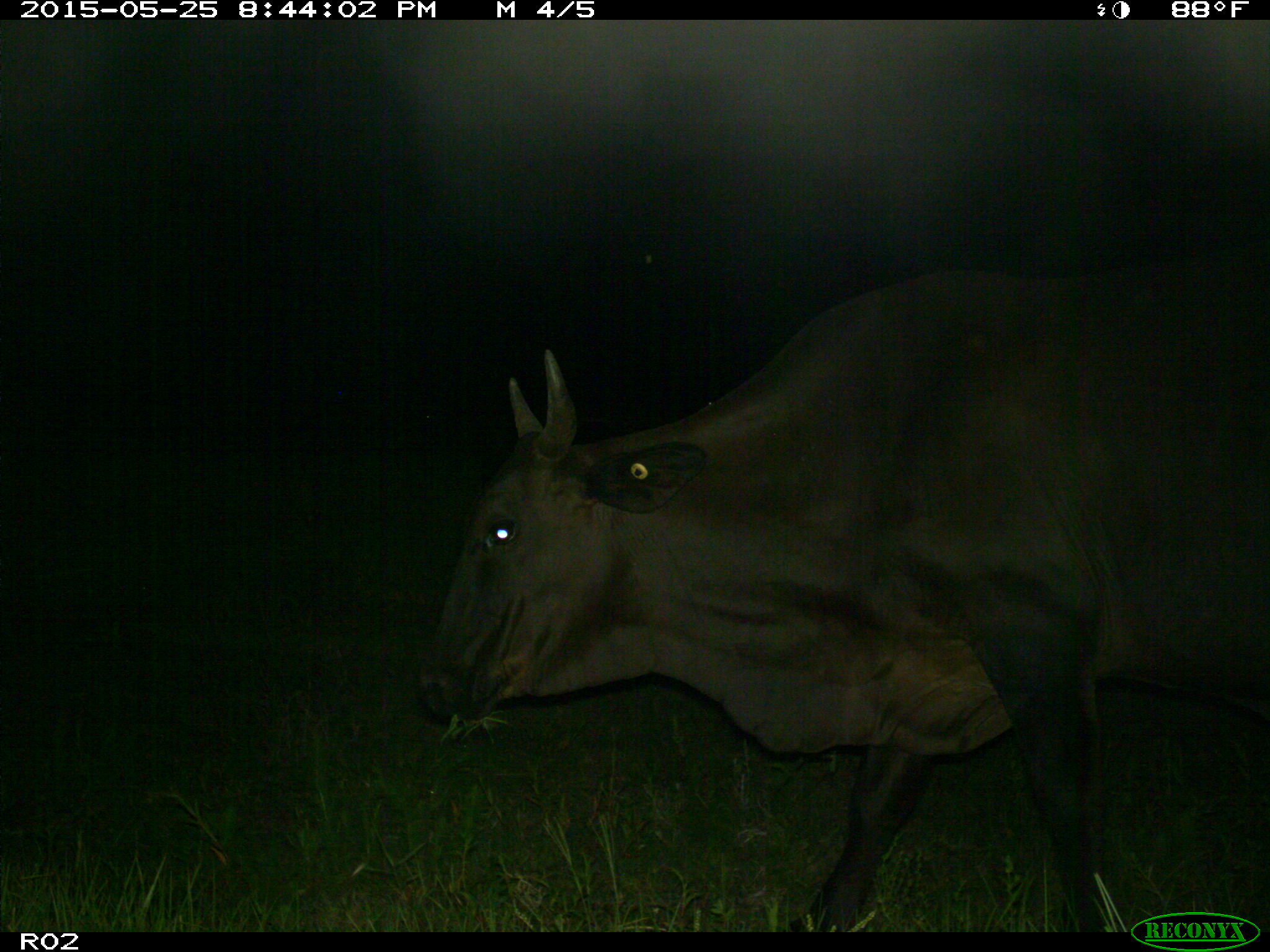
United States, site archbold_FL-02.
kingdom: Animalia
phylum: Chordata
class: Mammalia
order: Artiodactyla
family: Bovidae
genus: Bos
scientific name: Bos taurus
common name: domestic cow